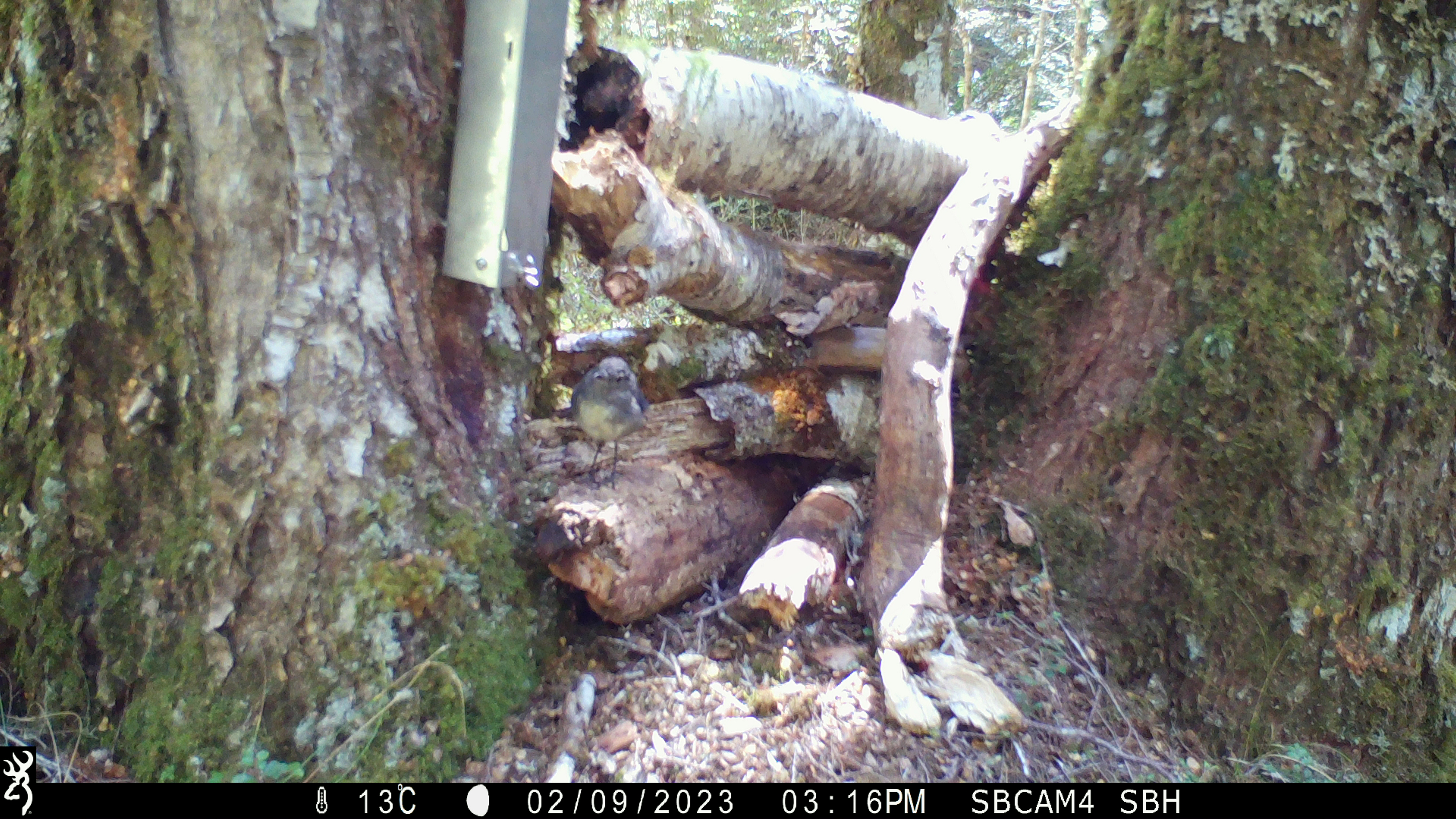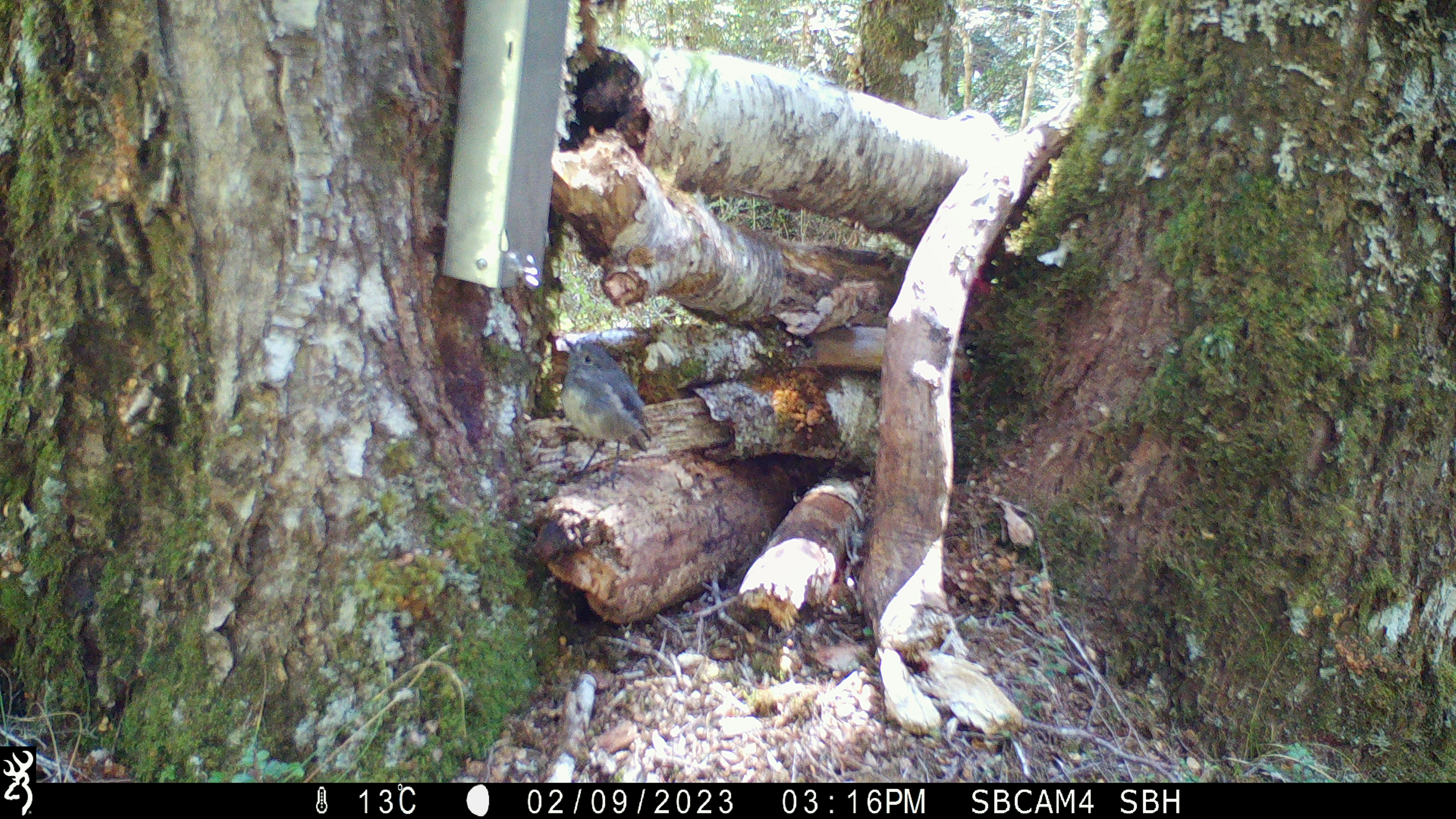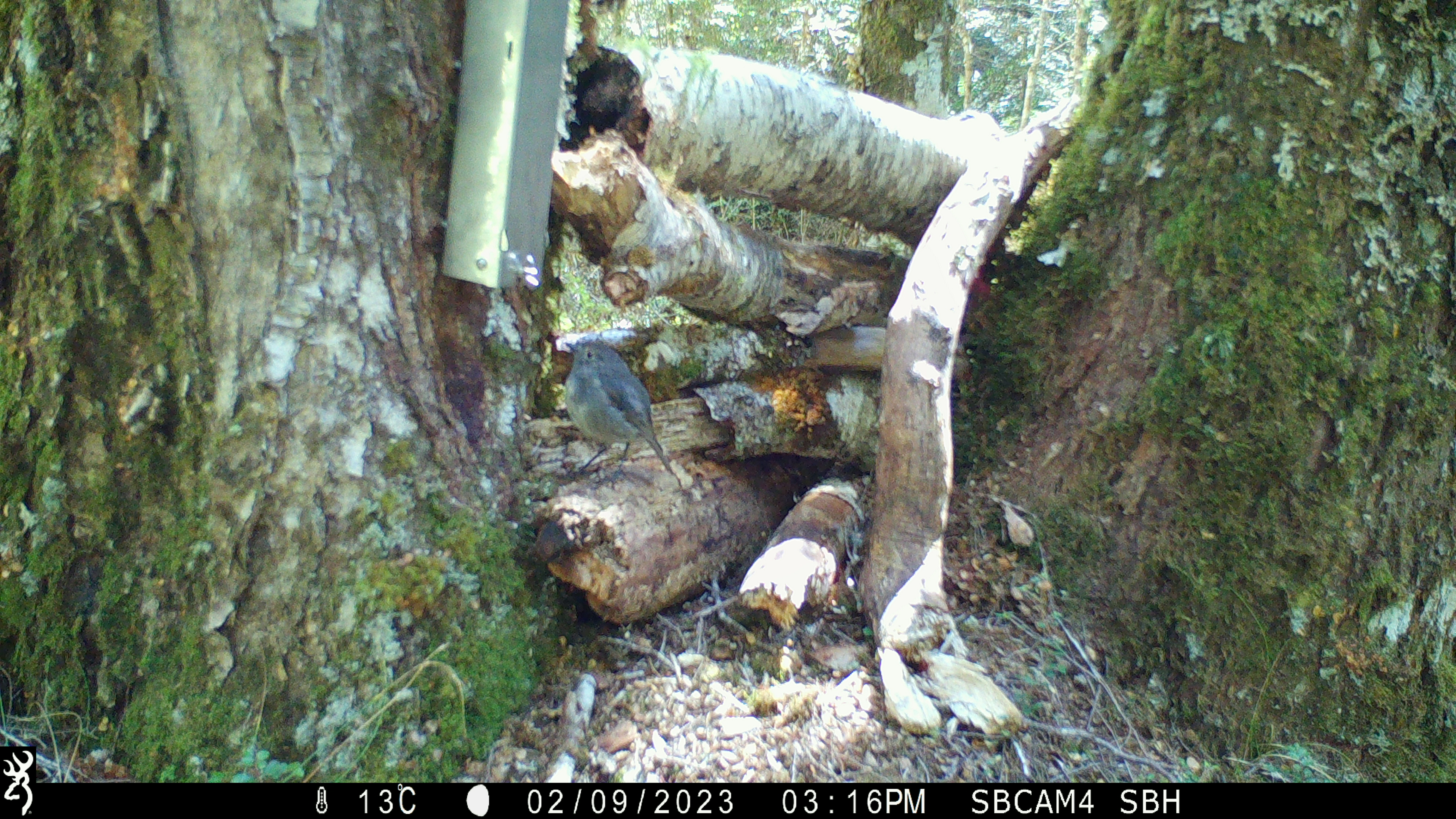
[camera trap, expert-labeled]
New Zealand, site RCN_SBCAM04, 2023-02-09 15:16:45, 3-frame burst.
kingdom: Animalia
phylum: Chordata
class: Aves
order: Passeriformes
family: Petroicidae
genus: Petroica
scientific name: Petroica australis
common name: new zealand robin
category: robin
Robin (new zealand robin) (Petroica australis).